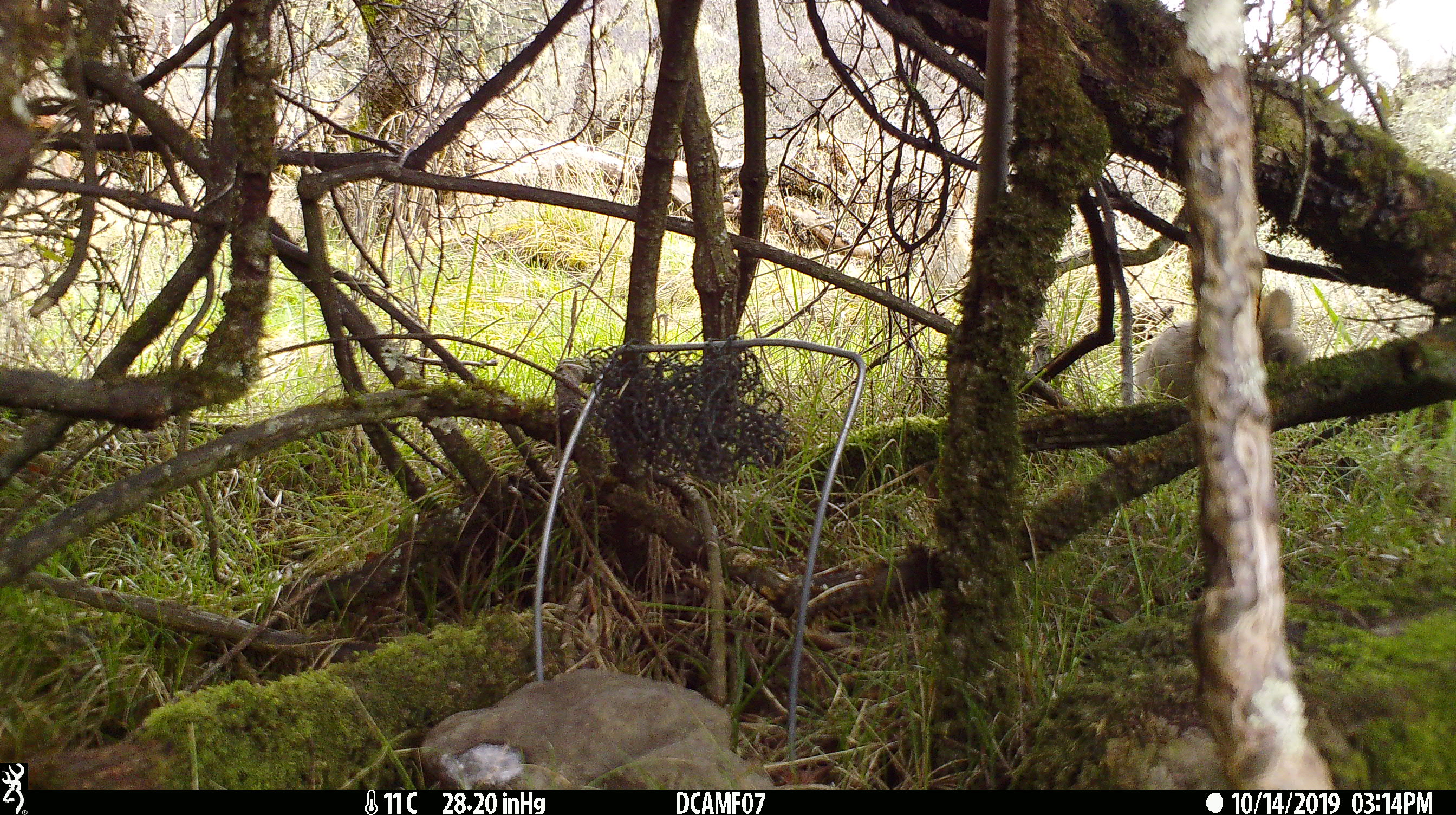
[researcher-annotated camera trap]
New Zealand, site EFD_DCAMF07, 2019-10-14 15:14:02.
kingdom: Animalia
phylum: Chordata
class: Mammalia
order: Lagomorpha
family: Leporidae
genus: Oryctolagus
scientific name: Oryctolagus cuniculus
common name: european rabbit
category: rabbit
Rabbit (european rabbit) (Oryctolagus cuniculus).